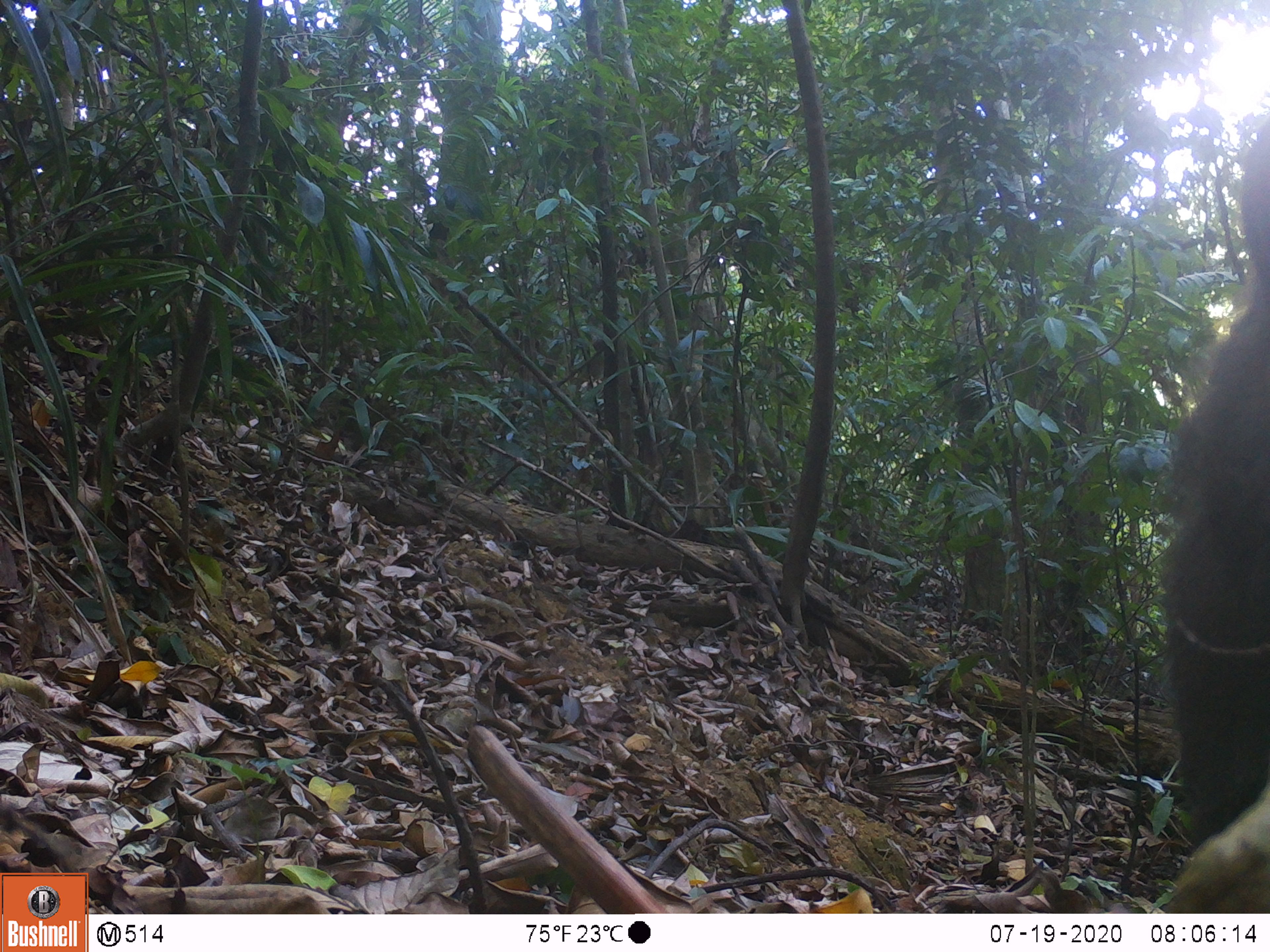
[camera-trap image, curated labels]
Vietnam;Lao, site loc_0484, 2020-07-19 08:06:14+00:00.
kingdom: Animalia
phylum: Chordata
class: Mammalia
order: Primates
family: Cercopithecidae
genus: Macaca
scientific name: Macaca arctoides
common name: stump-tailed macaque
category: stump tailed macaque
Stump tailed macaque (stump-tailed macaque) (Macaca arctoides). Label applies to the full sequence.